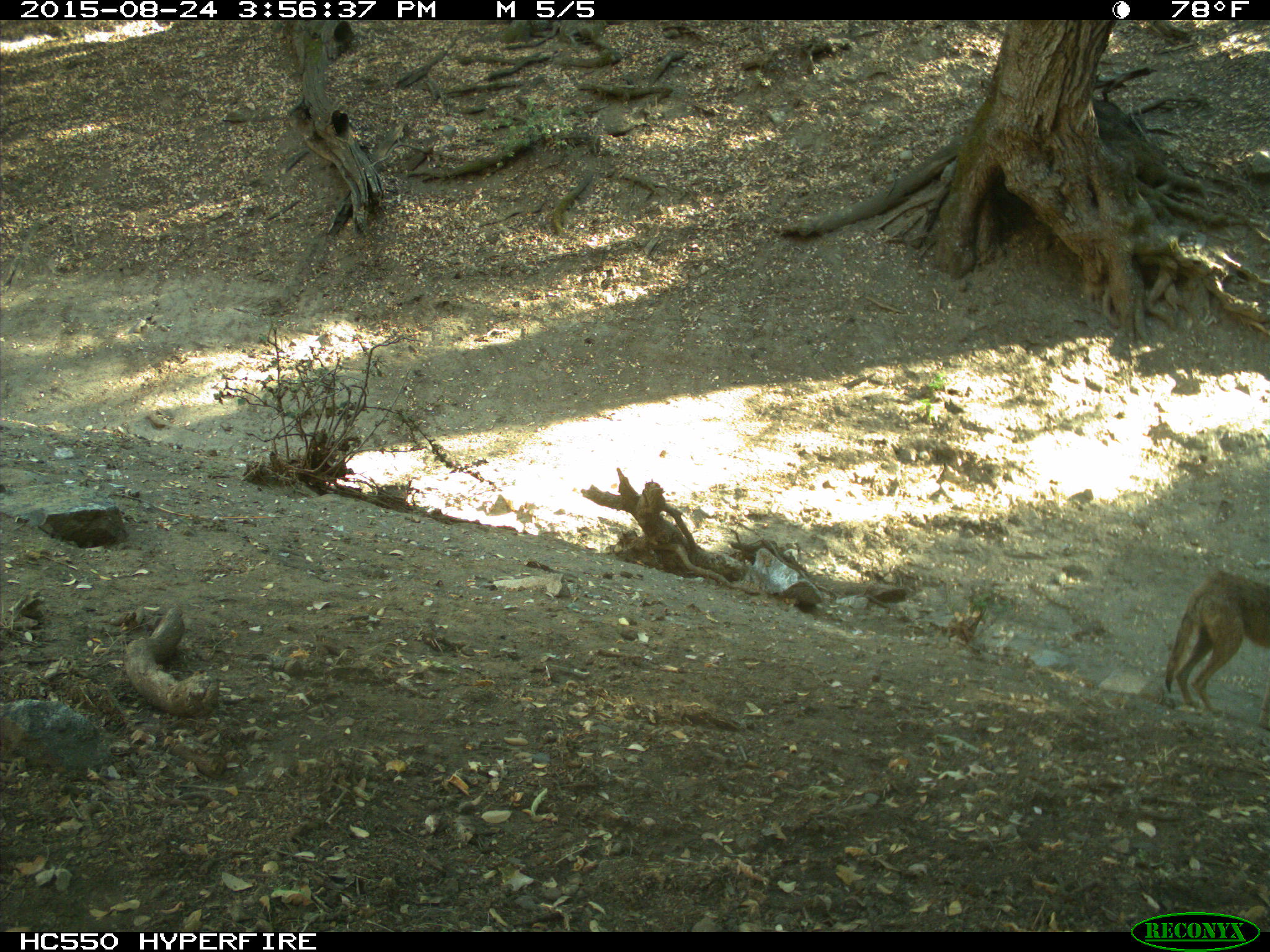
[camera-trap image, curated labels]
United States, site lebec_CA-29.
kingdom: Animalia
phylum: Chordata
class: Mammalia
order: Carnivora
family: Canidae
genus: Canis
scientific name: Canis latrans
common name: coyote